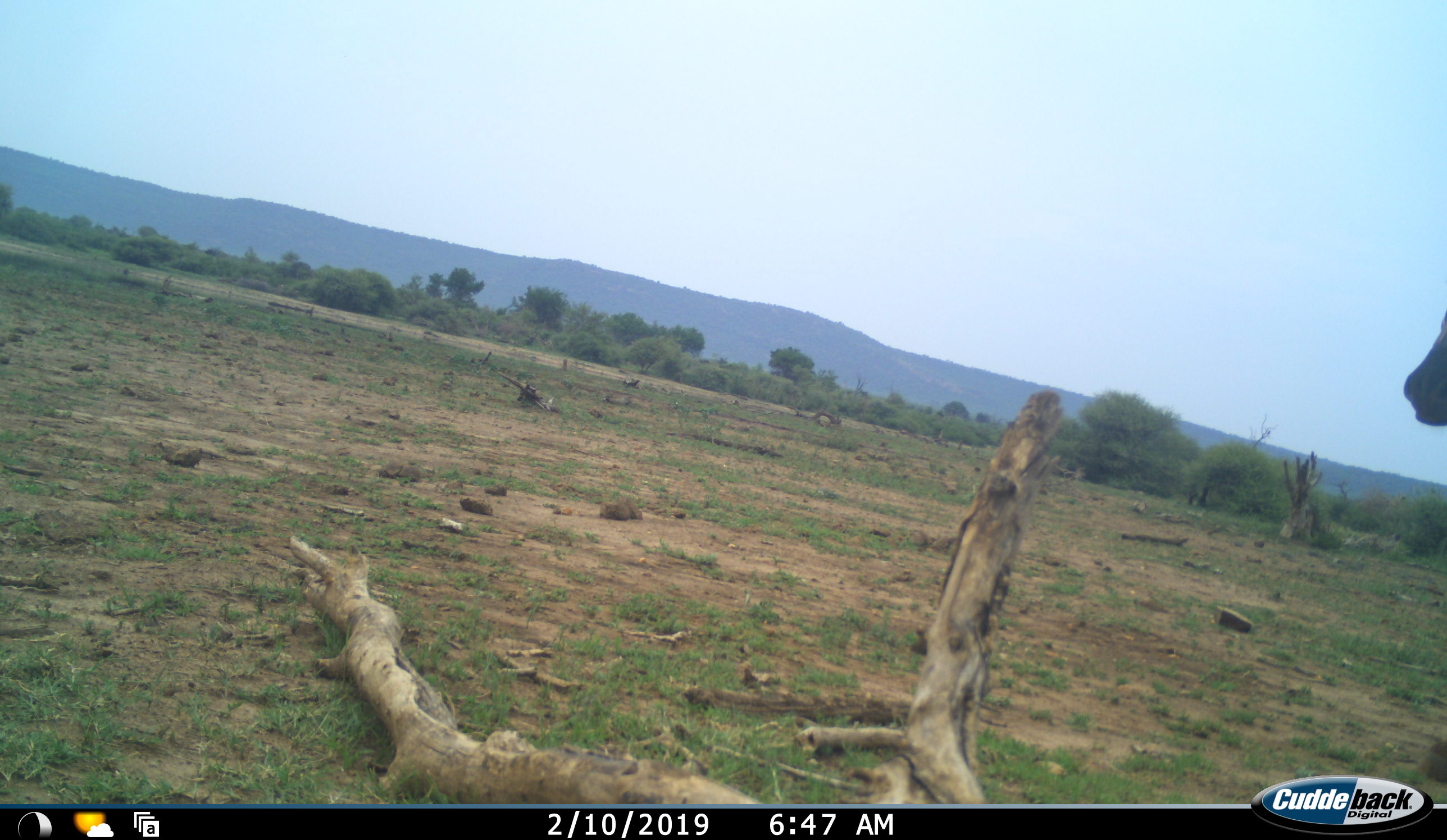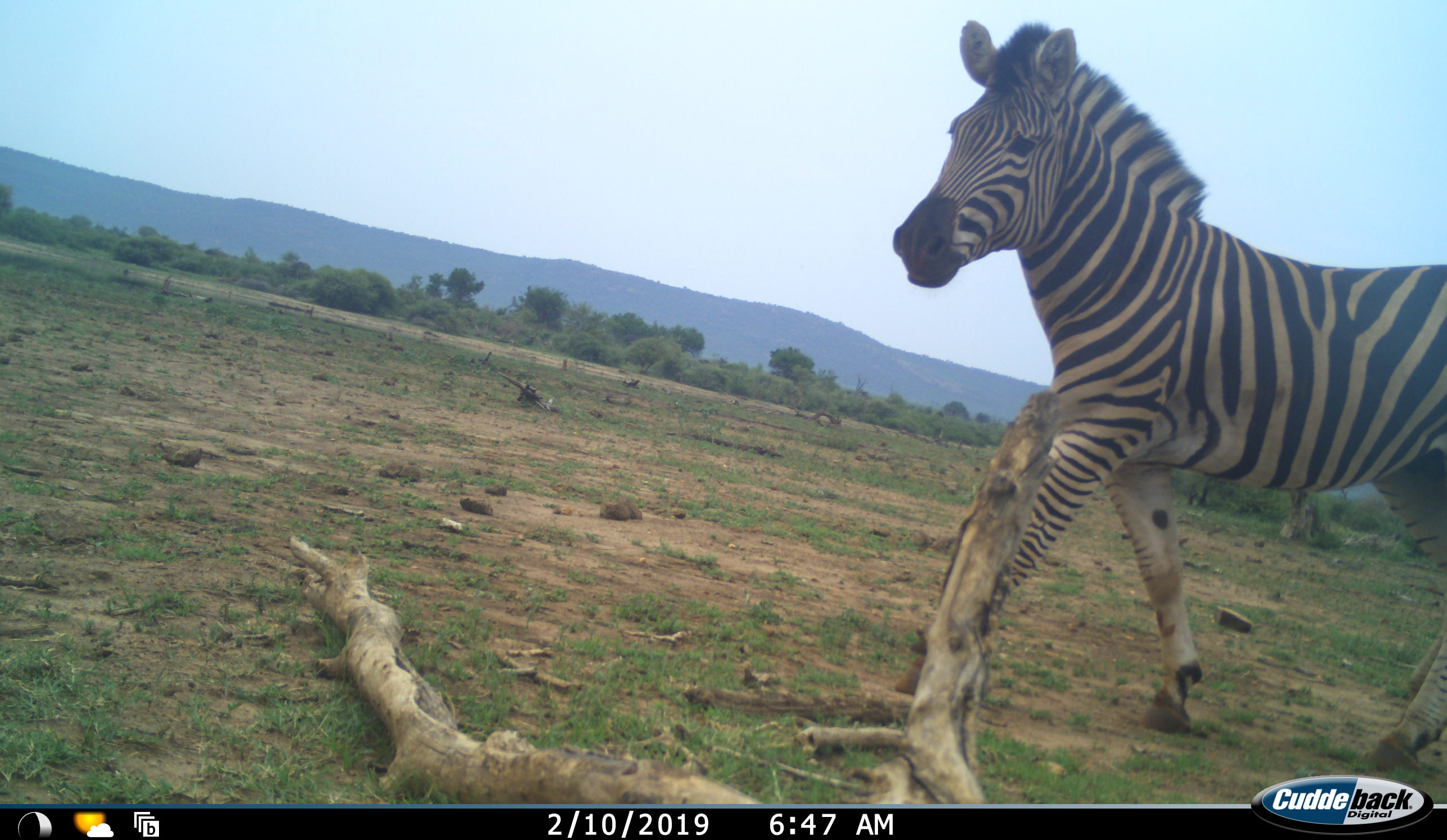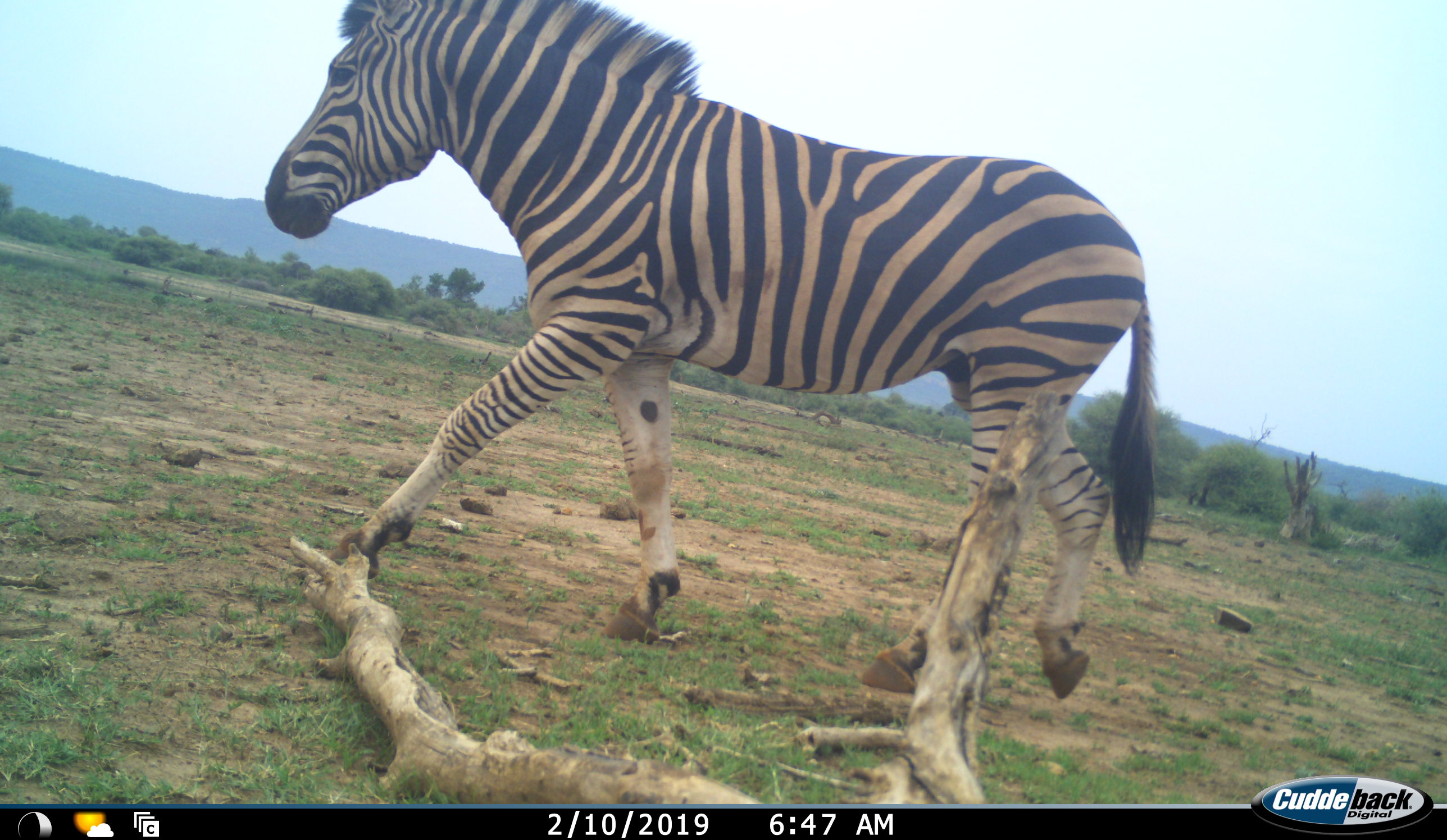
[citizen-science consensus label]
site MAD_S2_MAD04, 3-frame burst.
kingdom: Animalia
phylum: Chordata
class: Mammalia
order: Perissodactyla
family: Equidae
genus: Equus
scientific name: Equus quagga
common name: plains zebra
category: zebraplains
Zebraplains (plains zebra) (Equus quagga), count 1. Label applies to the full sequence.